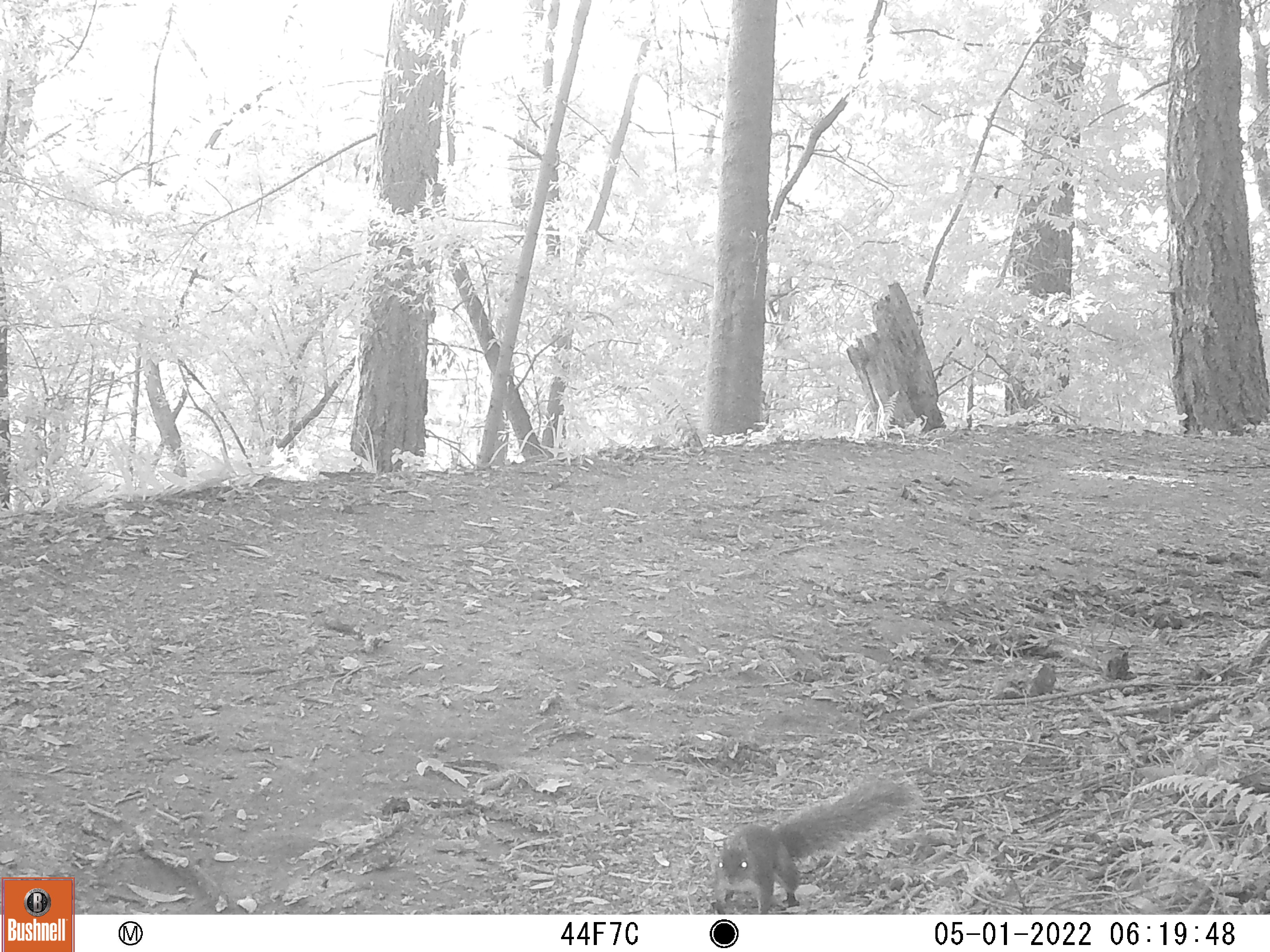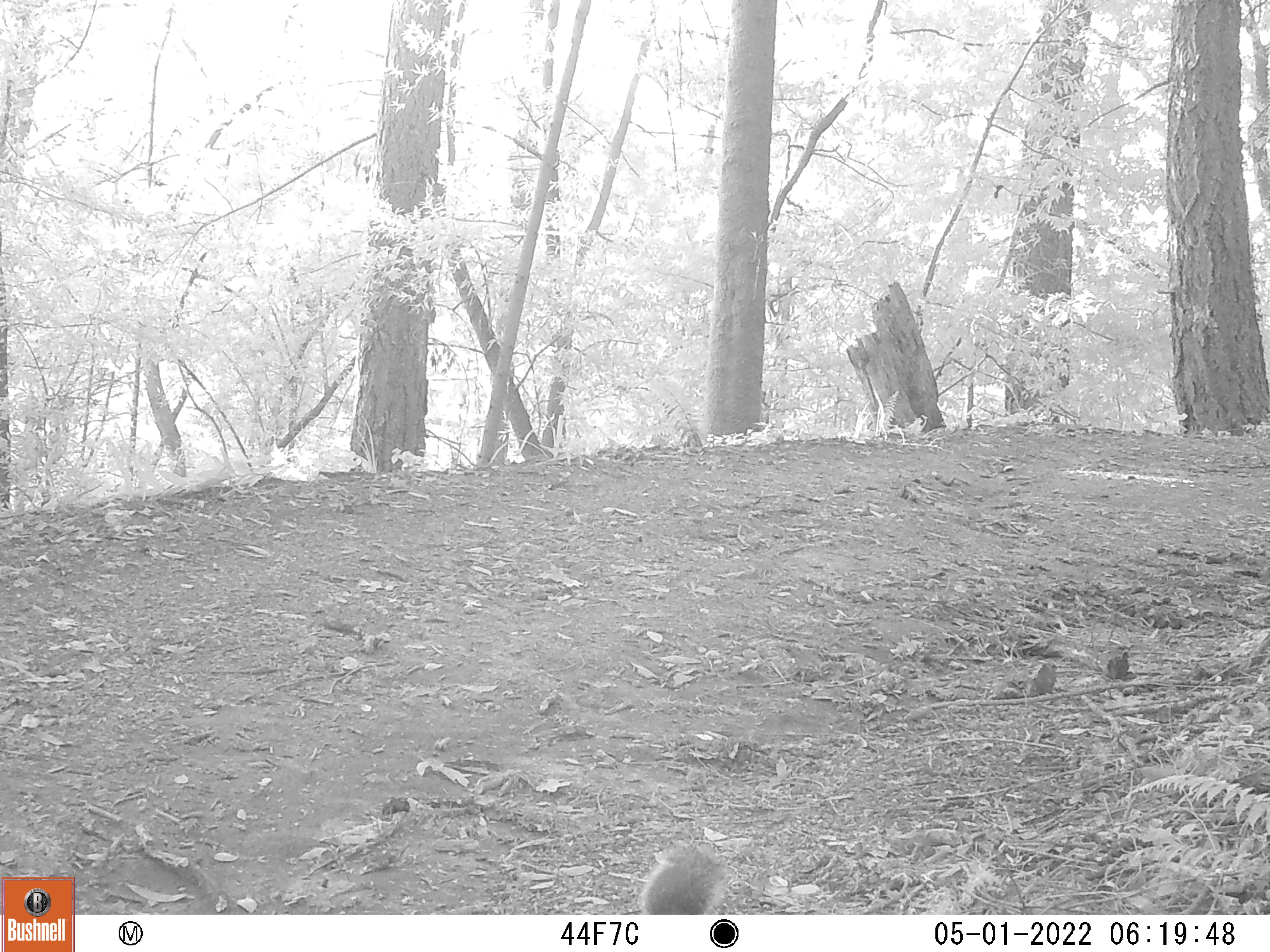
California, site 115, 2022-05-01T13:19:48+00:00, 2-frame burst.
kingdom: Animalia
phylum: Chordata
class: Mammalia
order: Rodentia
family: Sciuridae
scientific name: Sciuridae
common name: squirrel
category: unknown squirrel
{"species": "unknown squirrel (squirrel) (Sciuridae)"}